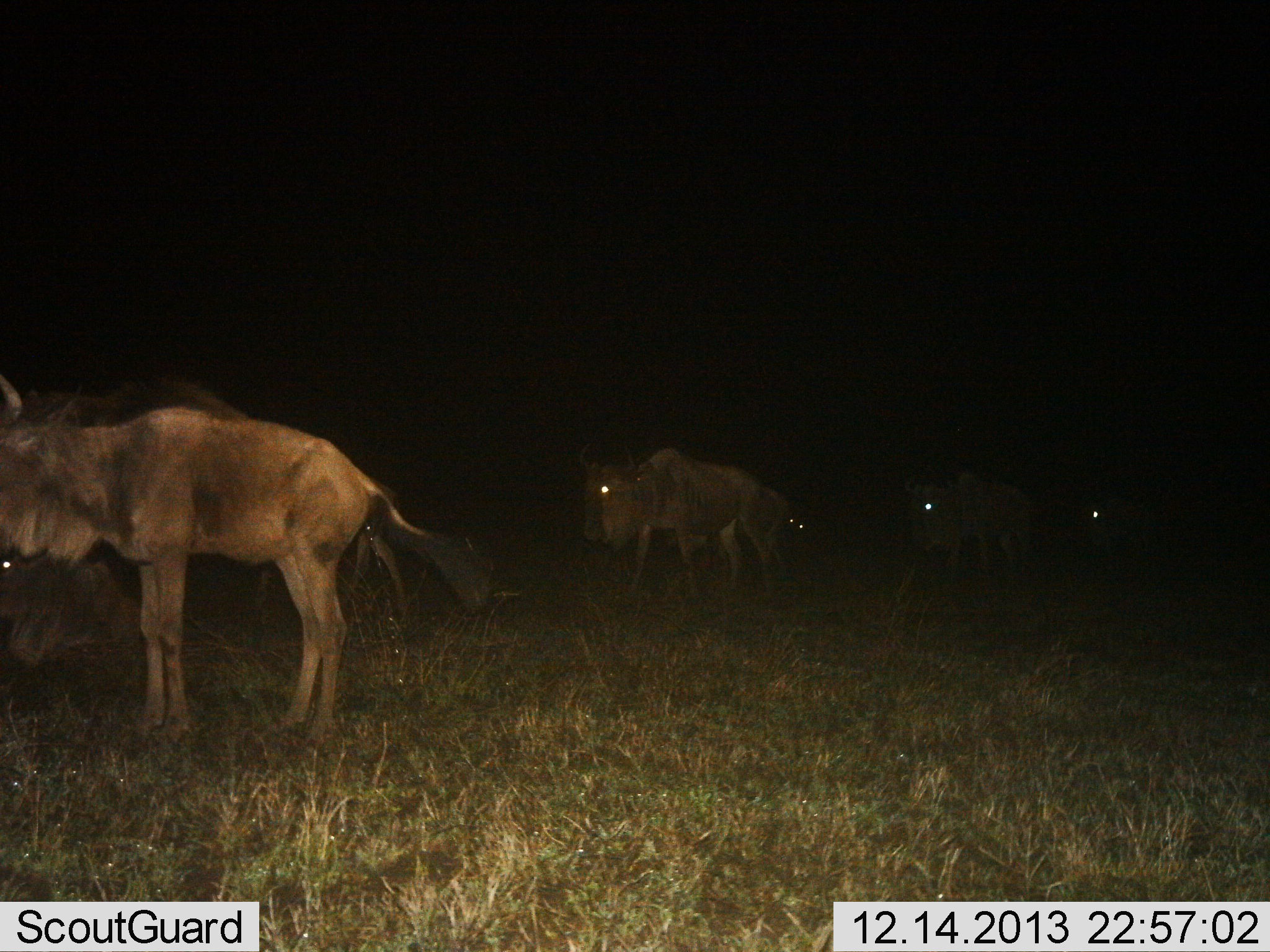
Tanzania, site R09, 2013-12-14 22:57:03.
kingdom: Animalia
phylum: Chordata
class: Mammalia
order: Artiodactyla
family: Bovidae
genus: Connochaetes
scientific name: Connochaetes taurinus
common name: blue wildebeest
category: wildebeest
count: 6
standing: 90%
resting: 30%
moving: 60%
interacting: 0%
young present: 0%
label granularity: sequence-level